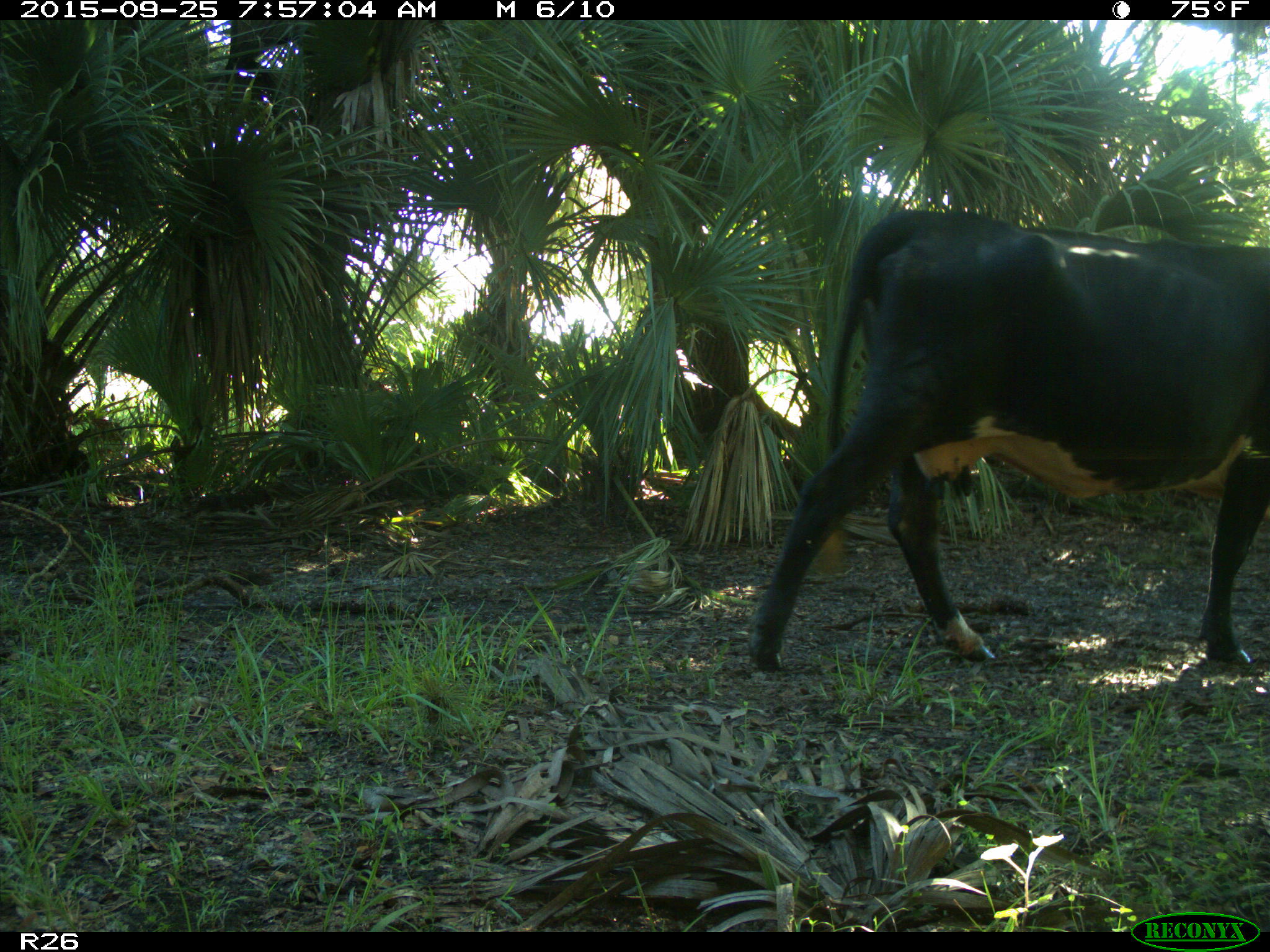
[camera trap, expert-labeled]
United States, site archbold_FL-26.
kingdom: Animalia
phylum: Chordata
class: Mammalia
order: Artiodactyla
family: Bovidae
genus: Bos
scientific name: Bos taurus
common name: domestic cow